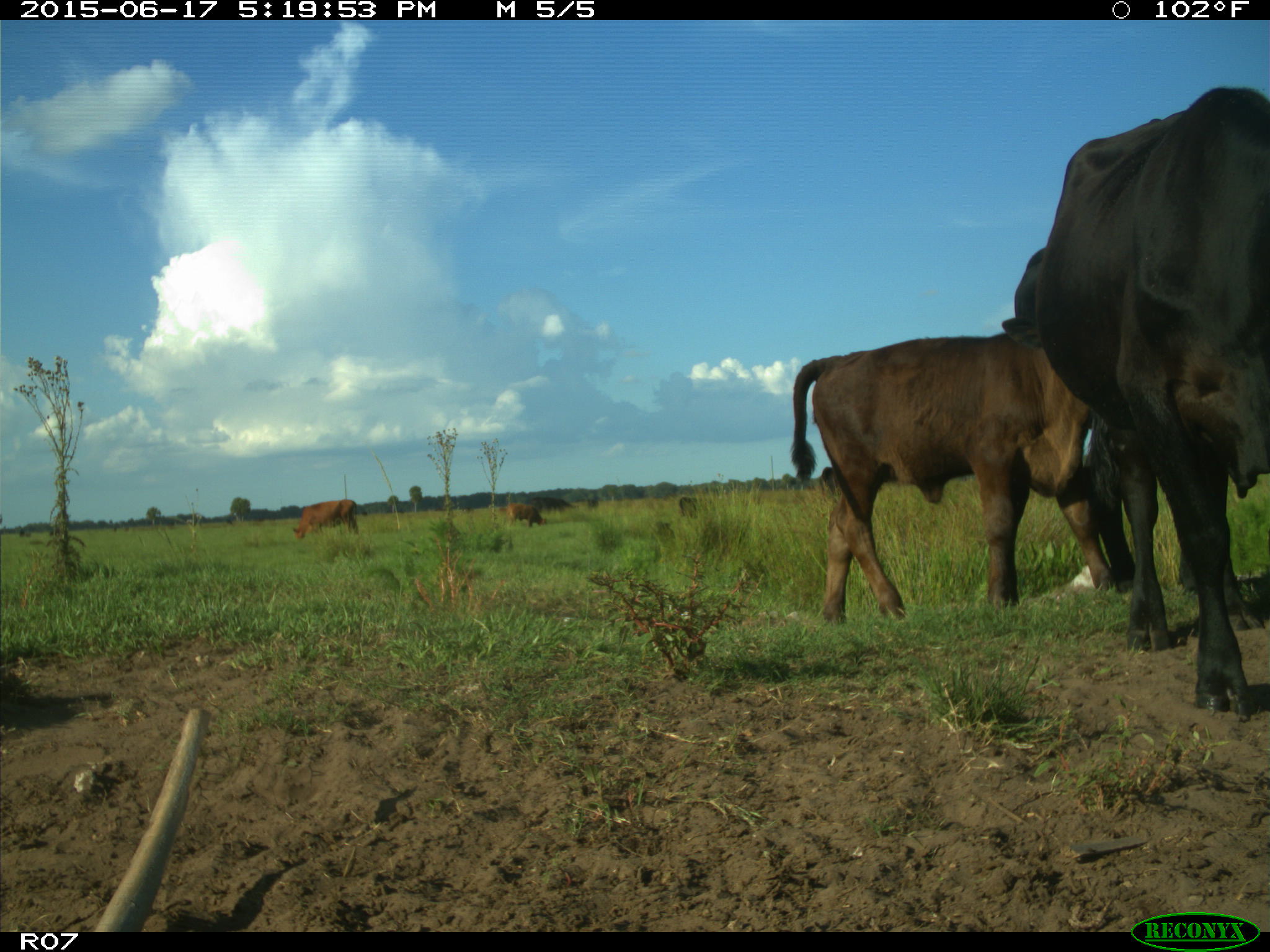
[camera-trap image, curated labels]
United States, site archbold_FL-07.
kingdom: Animalia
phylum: Chordata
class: Mammalia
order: Artiodactyla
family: Bovidae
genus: Bos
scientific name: Bos taurus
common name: domestic cow